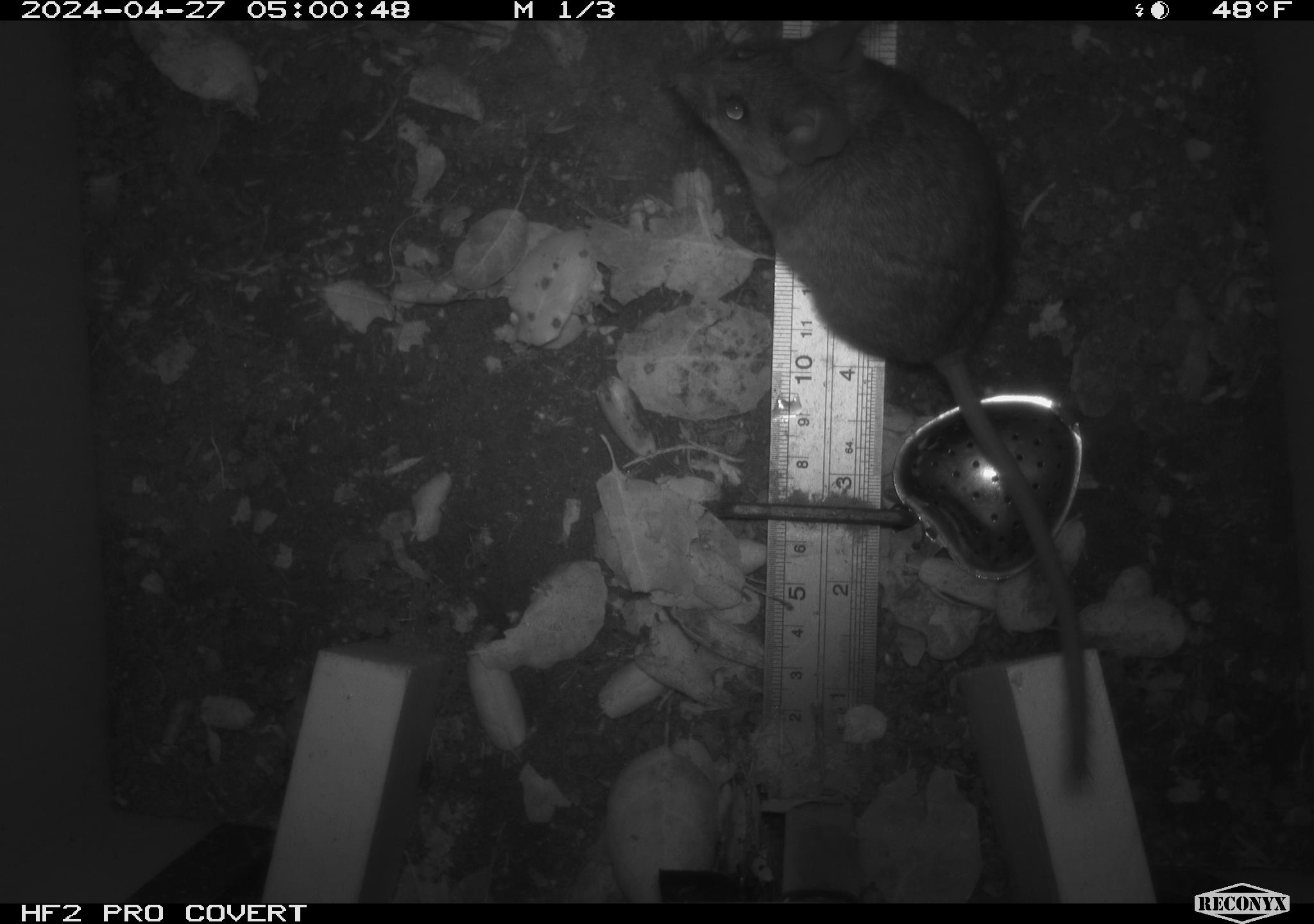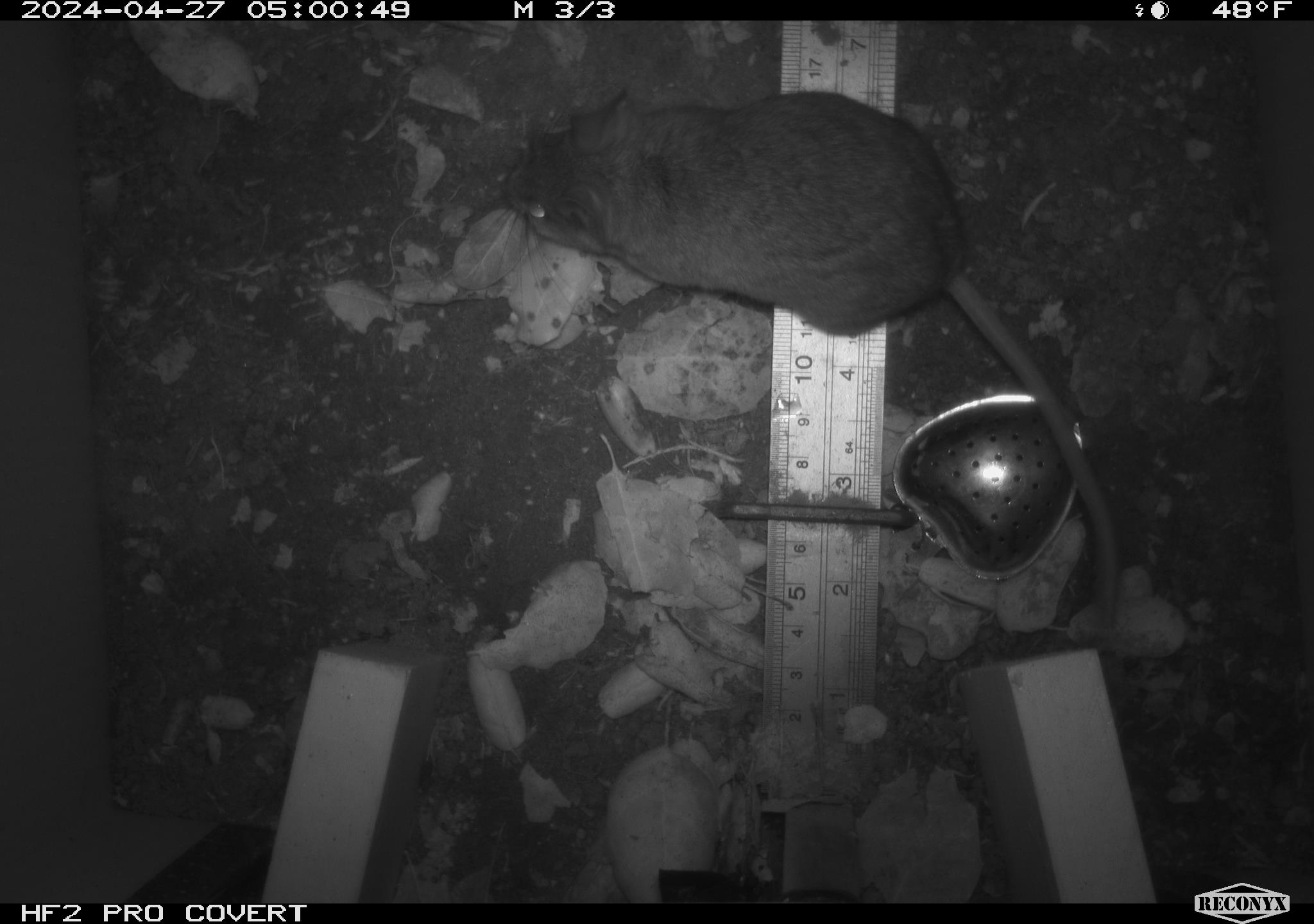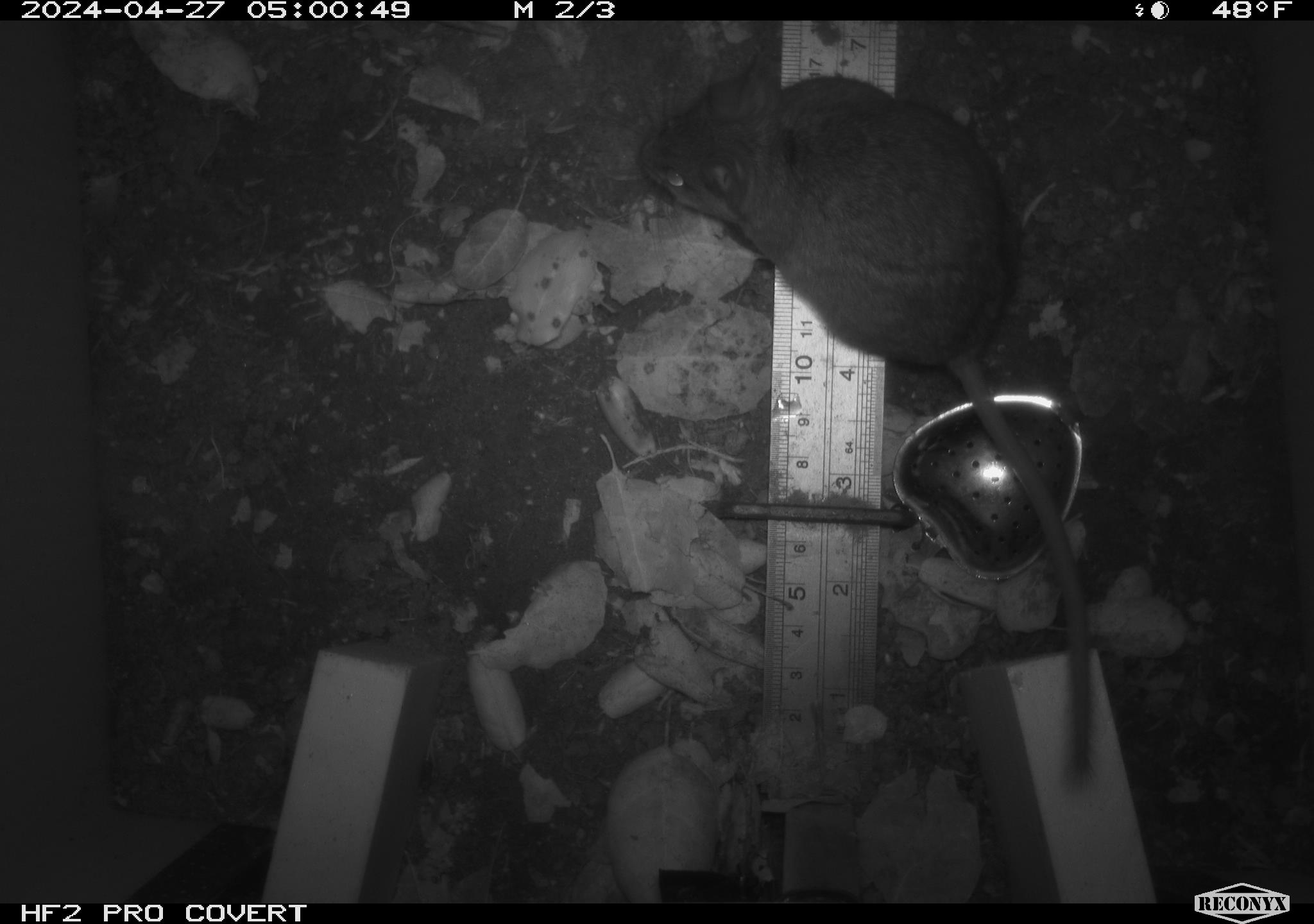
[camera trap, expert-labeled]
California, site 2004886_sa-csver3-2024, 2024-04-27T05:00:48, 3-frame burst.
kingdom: Animalia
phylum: Chordata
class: Mammalia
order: Rodentia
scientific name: Rodentia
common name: rodent